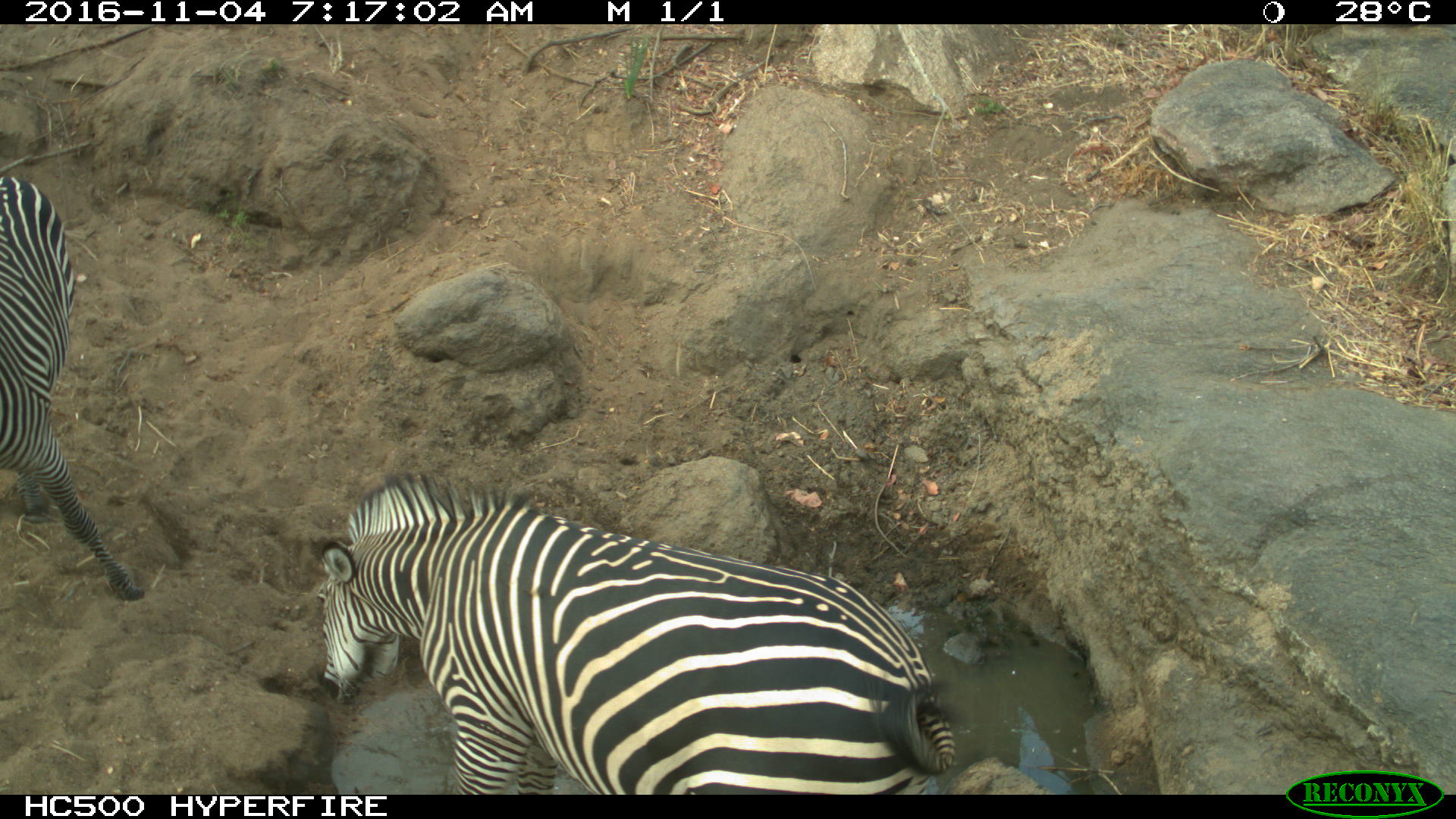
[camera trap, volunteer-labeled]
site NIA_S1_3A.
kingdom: Animalia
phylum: Chordata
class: Mammalia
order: Perissodactyla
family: Equidae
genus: Equus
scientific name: Equus quagga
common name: plains zebra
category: zebraplains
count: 2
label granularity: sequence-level